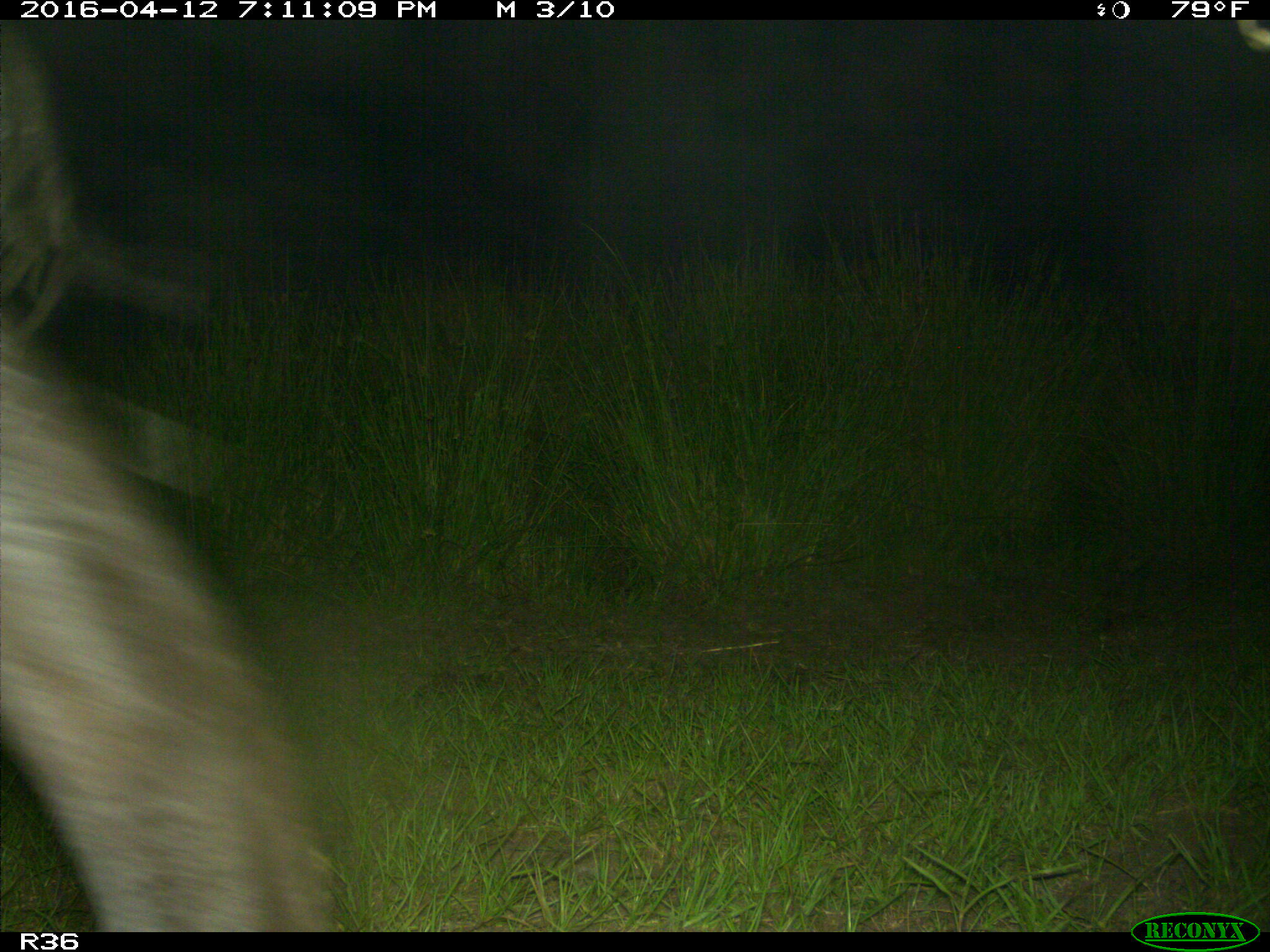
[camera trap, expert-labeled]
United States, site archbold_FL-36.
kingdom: Animalia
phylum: Chordata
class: Mammalia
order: Artiodactyla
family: Bovidae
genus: Bos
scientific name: Bos taurus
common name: domestic cow